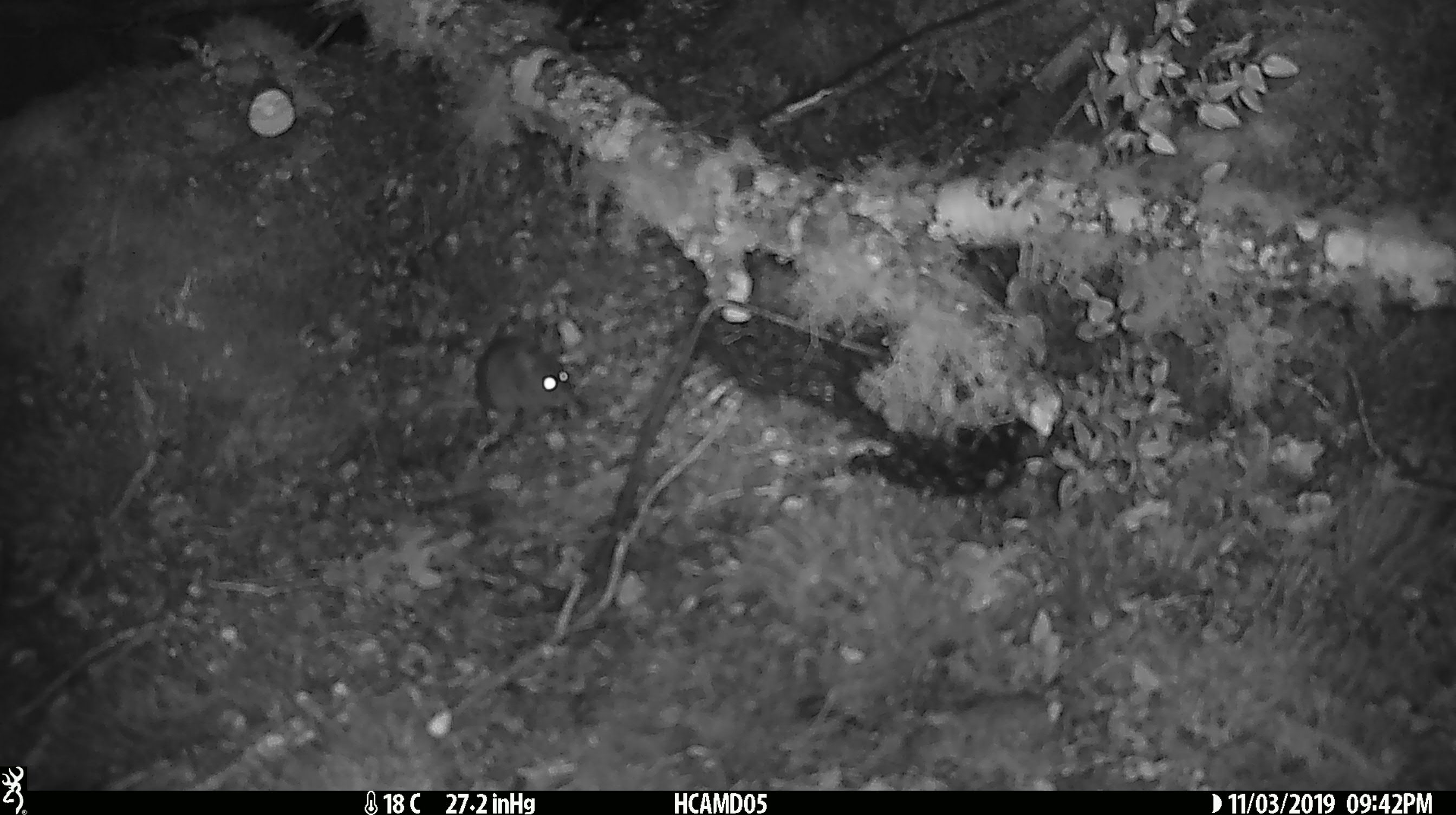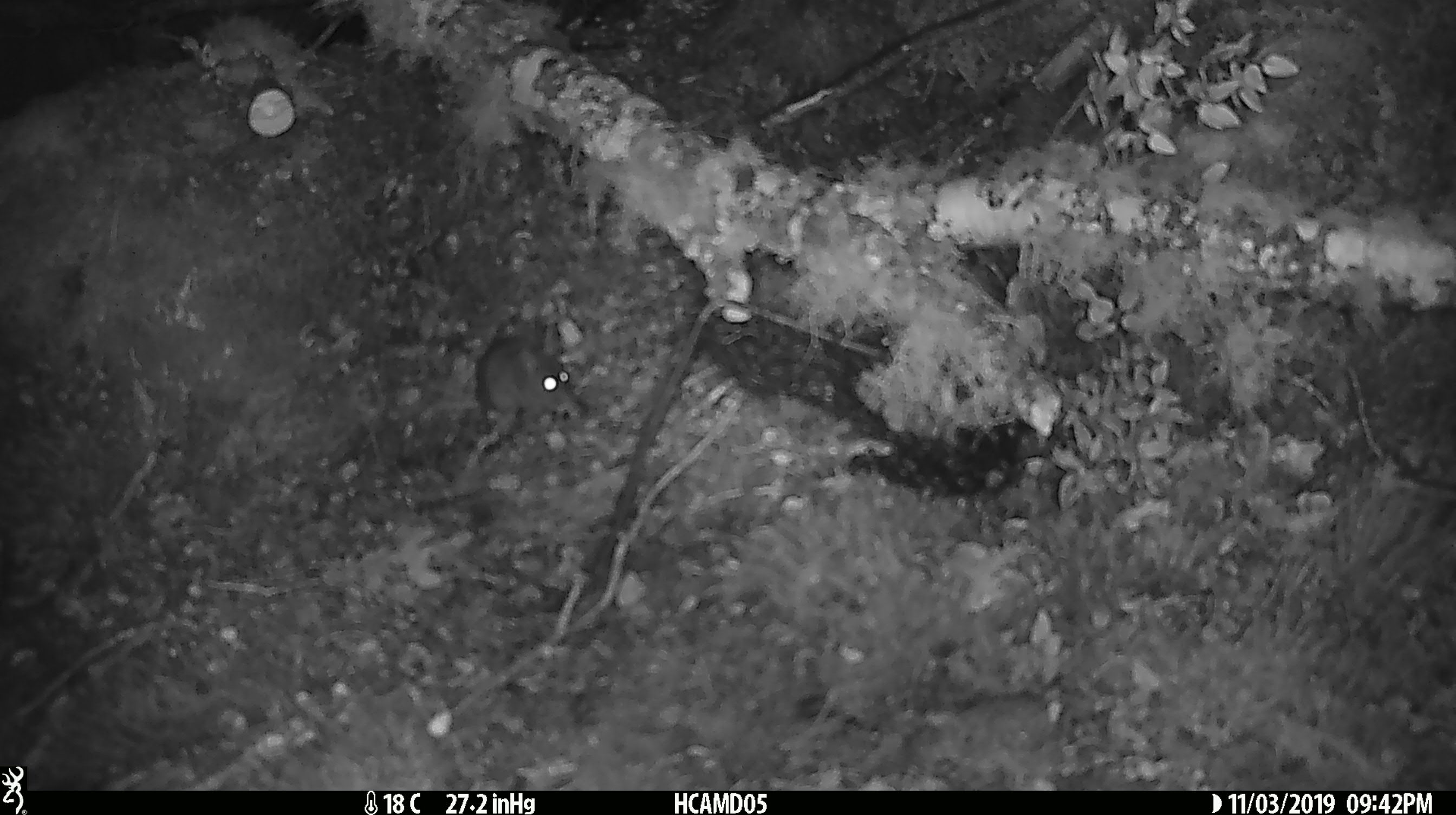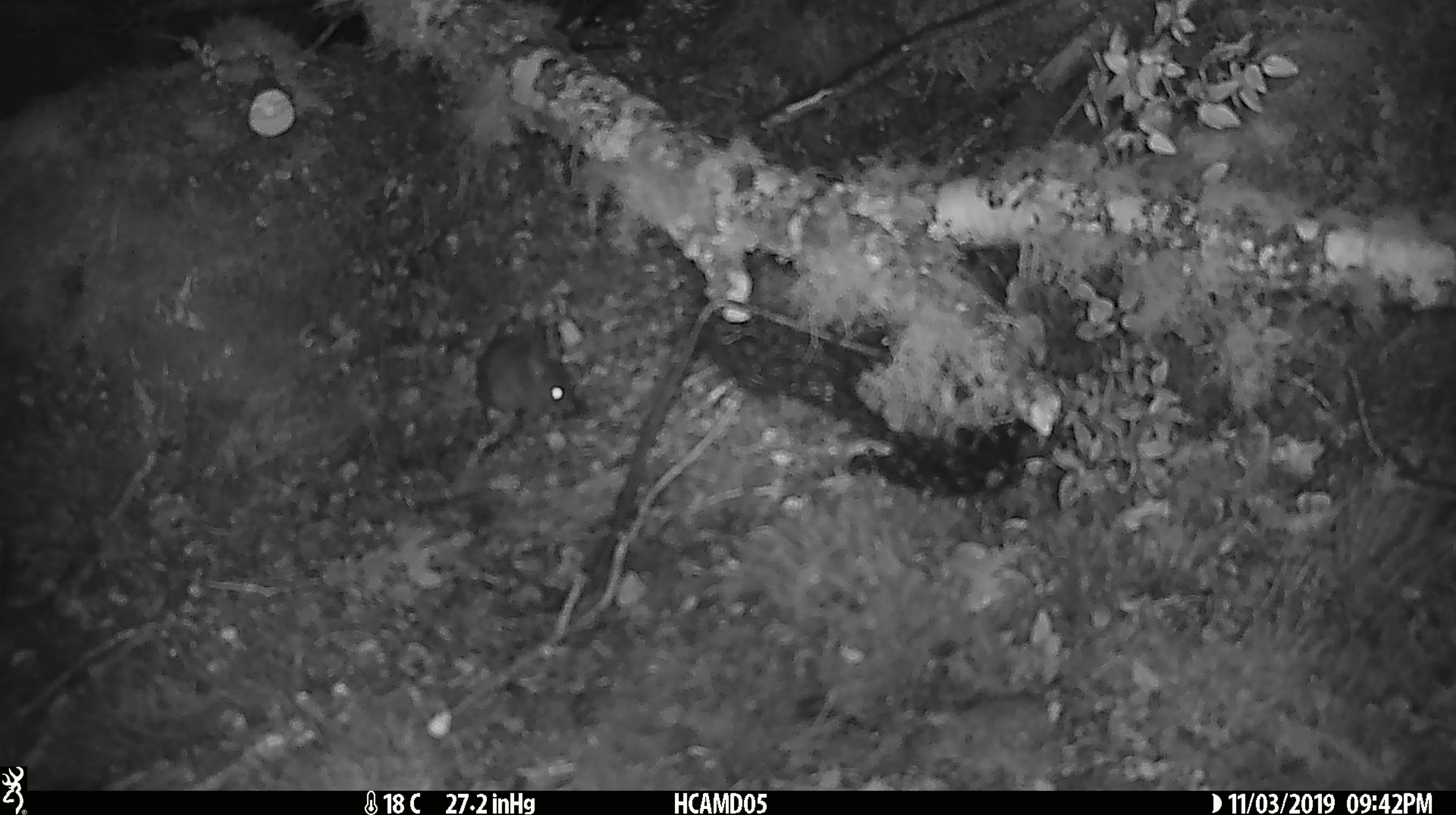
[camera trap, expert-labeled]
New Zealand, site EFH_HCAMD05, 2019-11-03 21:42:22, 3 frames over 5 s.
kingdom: Animalia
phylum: Chordata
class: Mammalia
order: Rodentia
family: Muridae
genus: Mus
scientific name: Mus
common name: mouse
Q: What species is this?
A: Mouse (Mus).